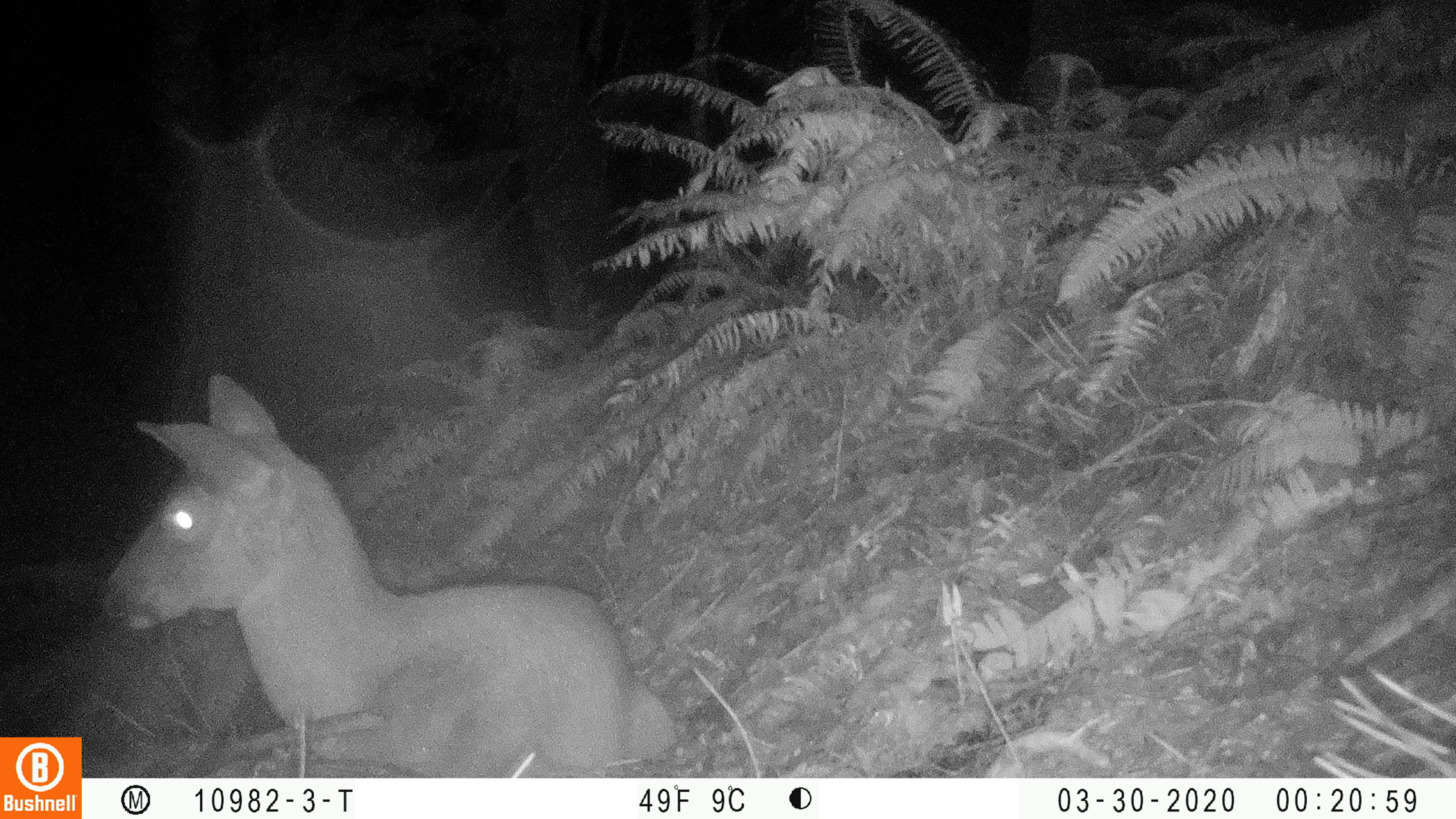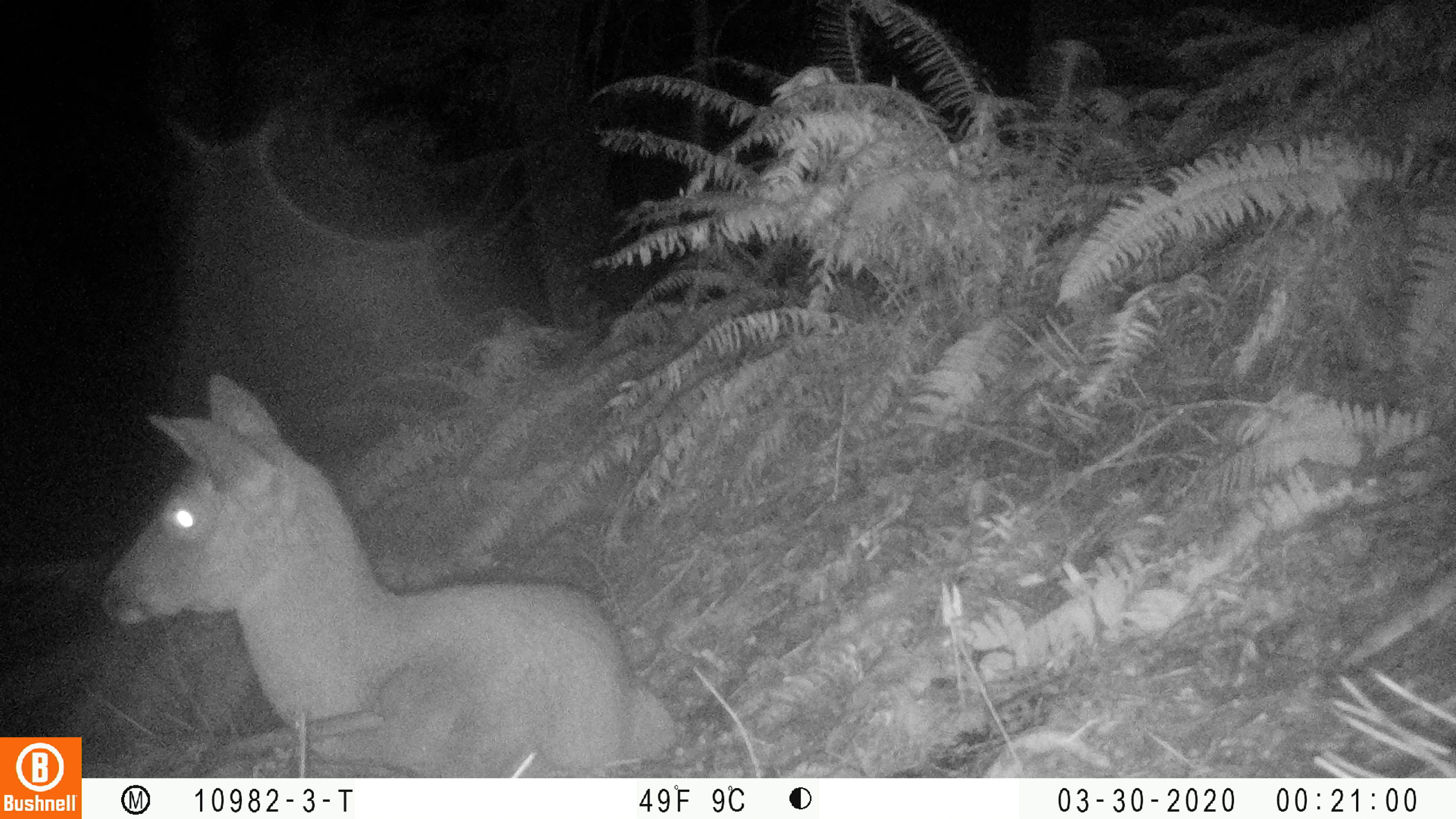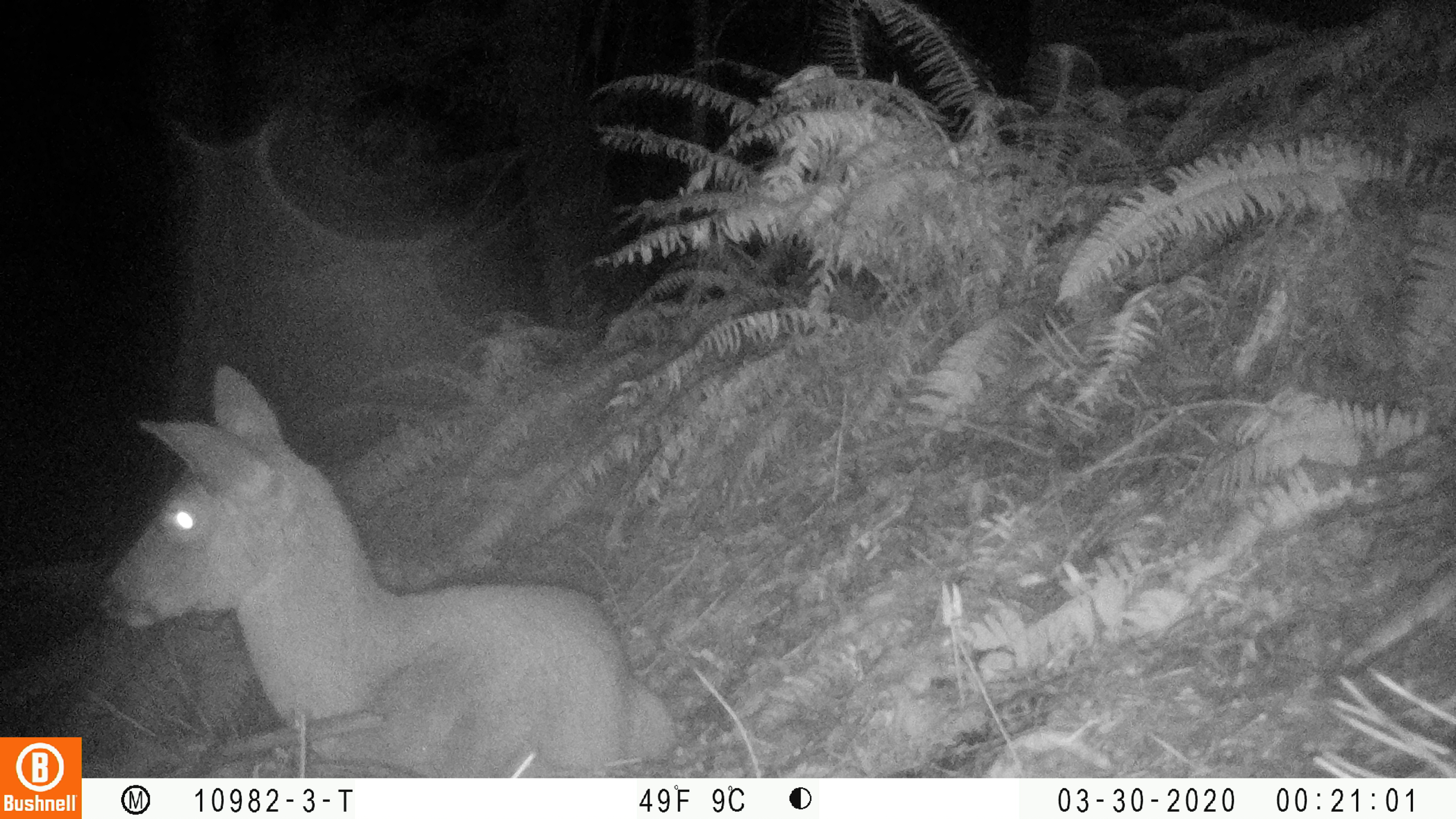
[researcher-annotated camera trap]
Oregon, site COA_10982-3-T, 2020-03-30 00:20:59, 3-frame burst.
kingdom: Animalia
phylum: Chordata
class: Mammalia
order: Artiodactyla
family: Cervidae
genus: Odocoileus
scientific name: Odocoileus hemionus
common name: black-tailed deer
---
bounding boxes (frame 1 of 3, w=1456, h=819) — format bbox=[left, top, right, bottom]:
black-tailed deer: bbox=[99, 368, 675, 772]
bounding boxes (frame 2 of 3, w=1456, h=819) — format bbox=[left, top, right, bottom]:
black-tailed deer: bbox=[90, 366, 683, 770]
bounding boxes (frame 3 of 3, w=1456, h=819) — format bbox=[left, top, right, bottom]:
black-tailed deer: bbox=[93, 359, 675, 776]